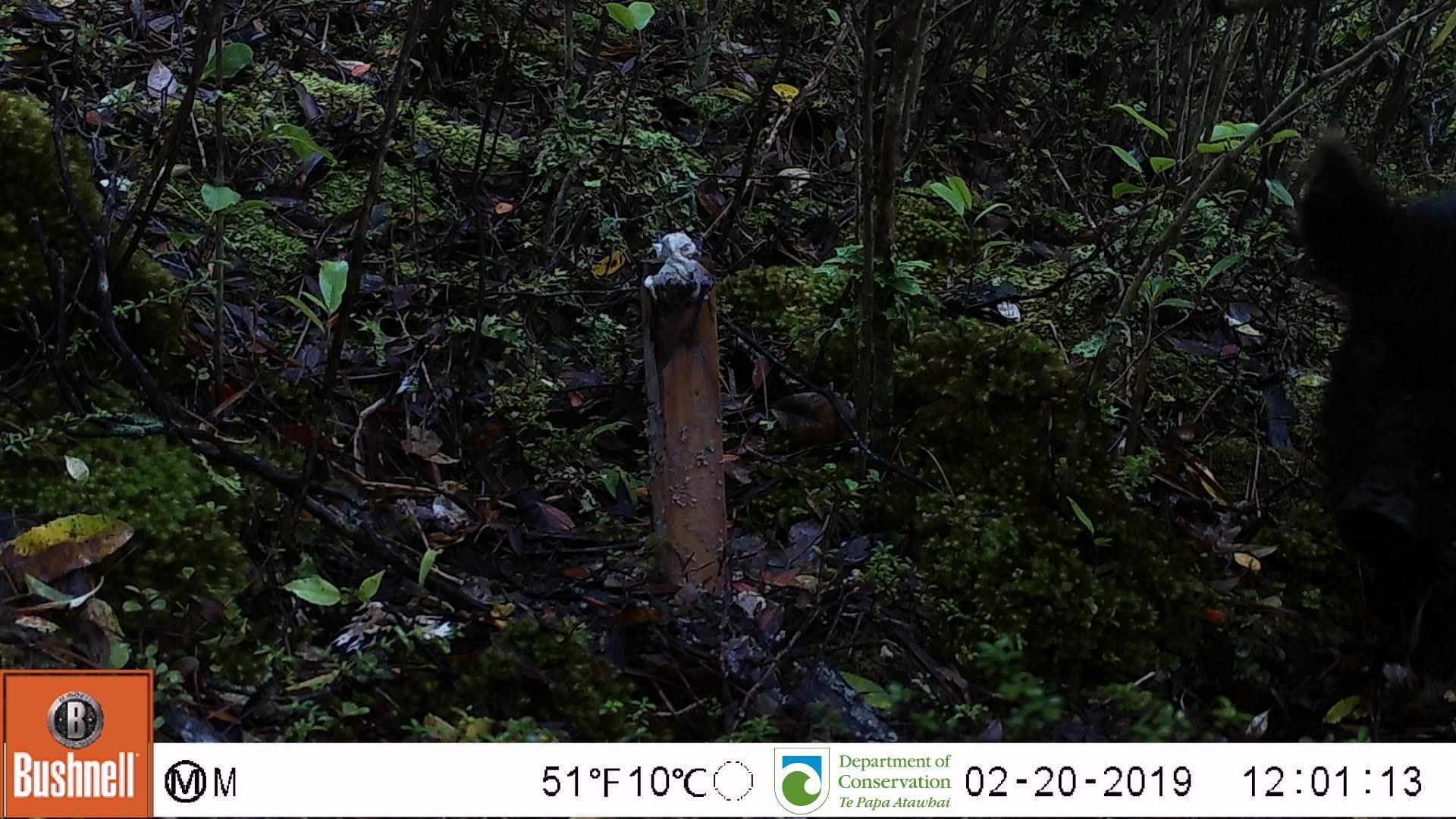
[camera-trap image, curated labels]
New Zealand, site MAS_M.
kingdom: Animalia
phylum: Chordata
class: Mammalia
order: Artiodactyla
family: Suidae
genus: Sus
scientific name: Sus scrofa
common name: pig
Pig (Sus scrofa).